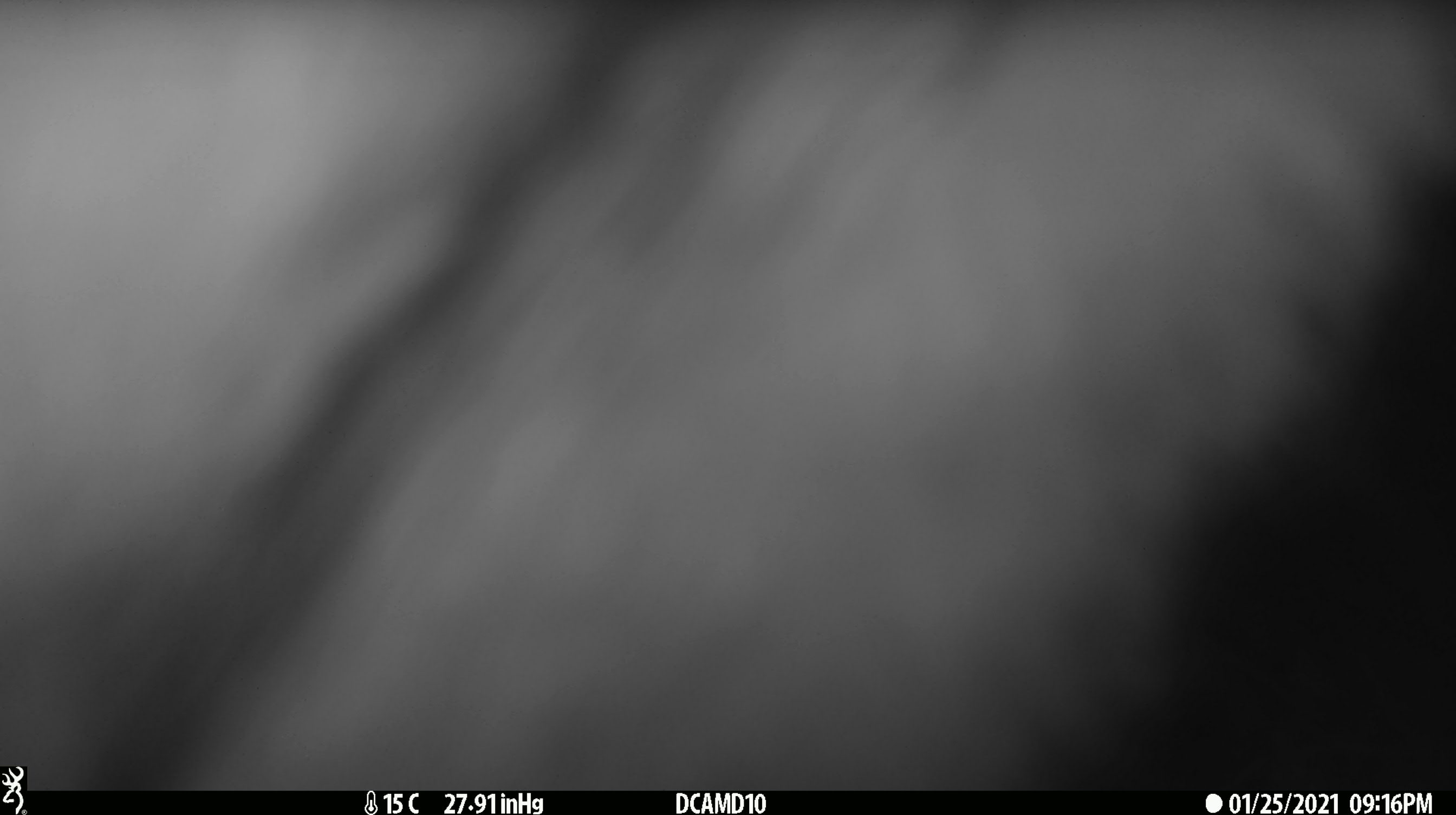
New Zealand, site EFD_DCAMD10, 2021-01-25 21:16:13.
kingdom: Animalia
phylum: Chordata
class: Mammalia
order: Diprotodontia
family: Phalangeridae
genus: Trichosurus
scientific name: Trichosurus vulpecula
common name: common brushtail possum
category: possum